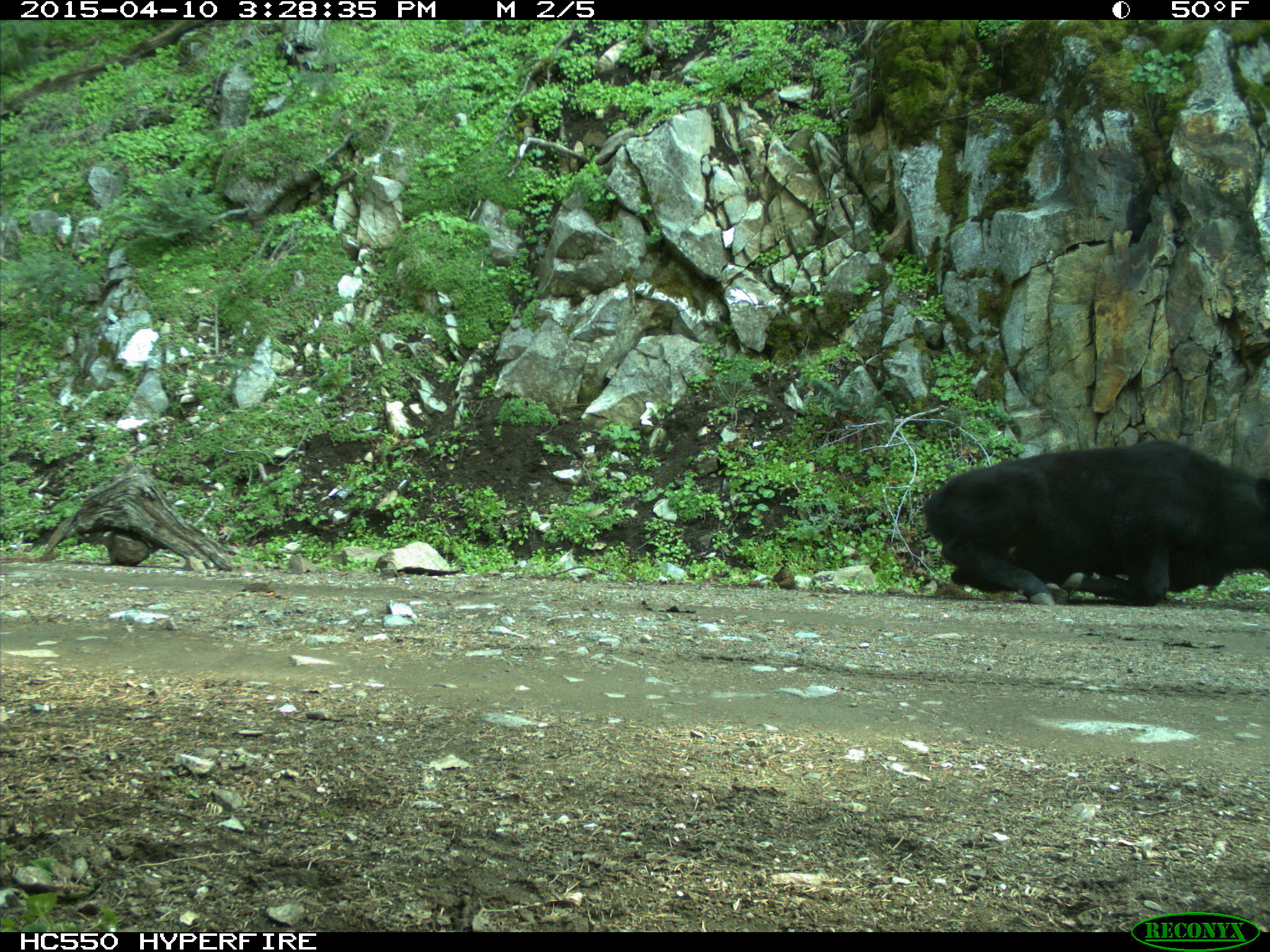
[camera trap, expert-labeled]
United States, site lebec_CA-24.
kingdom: Animalia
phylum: Chordata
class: Mammalia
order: Artiodactyla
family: Bovidae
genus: Bos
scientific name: Bos taurus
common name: domestic cow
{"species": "Bos taurus (domestic cow)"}